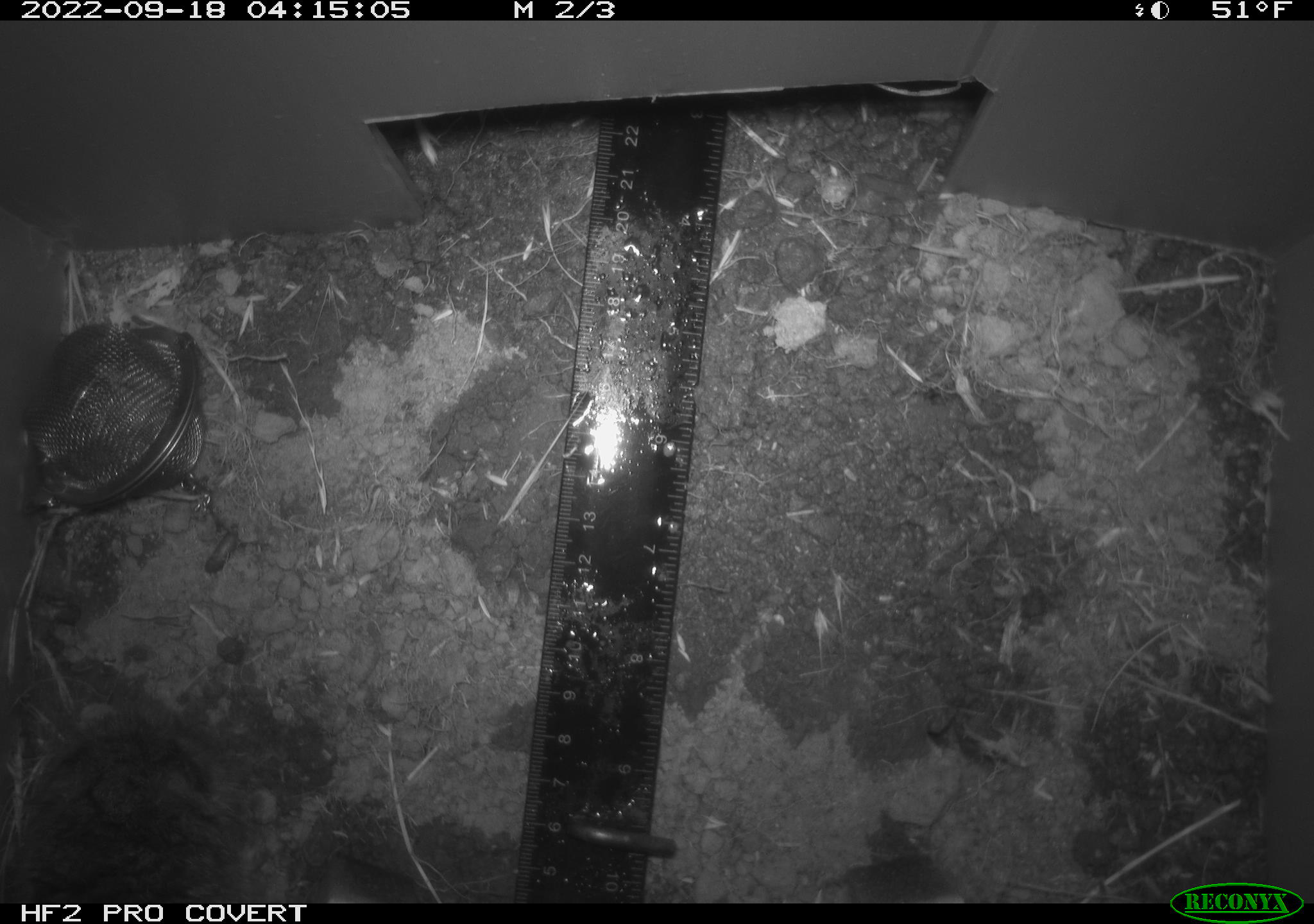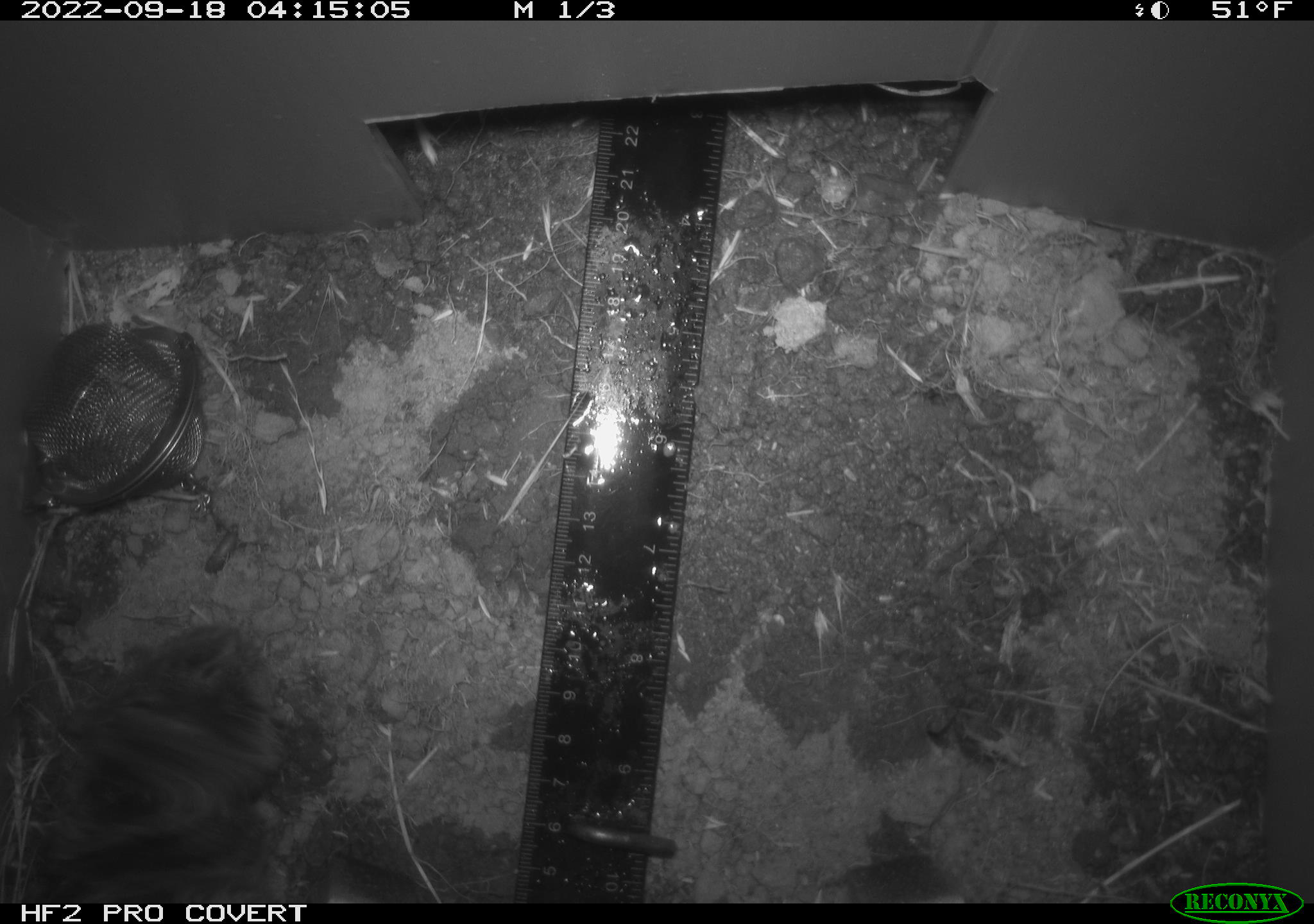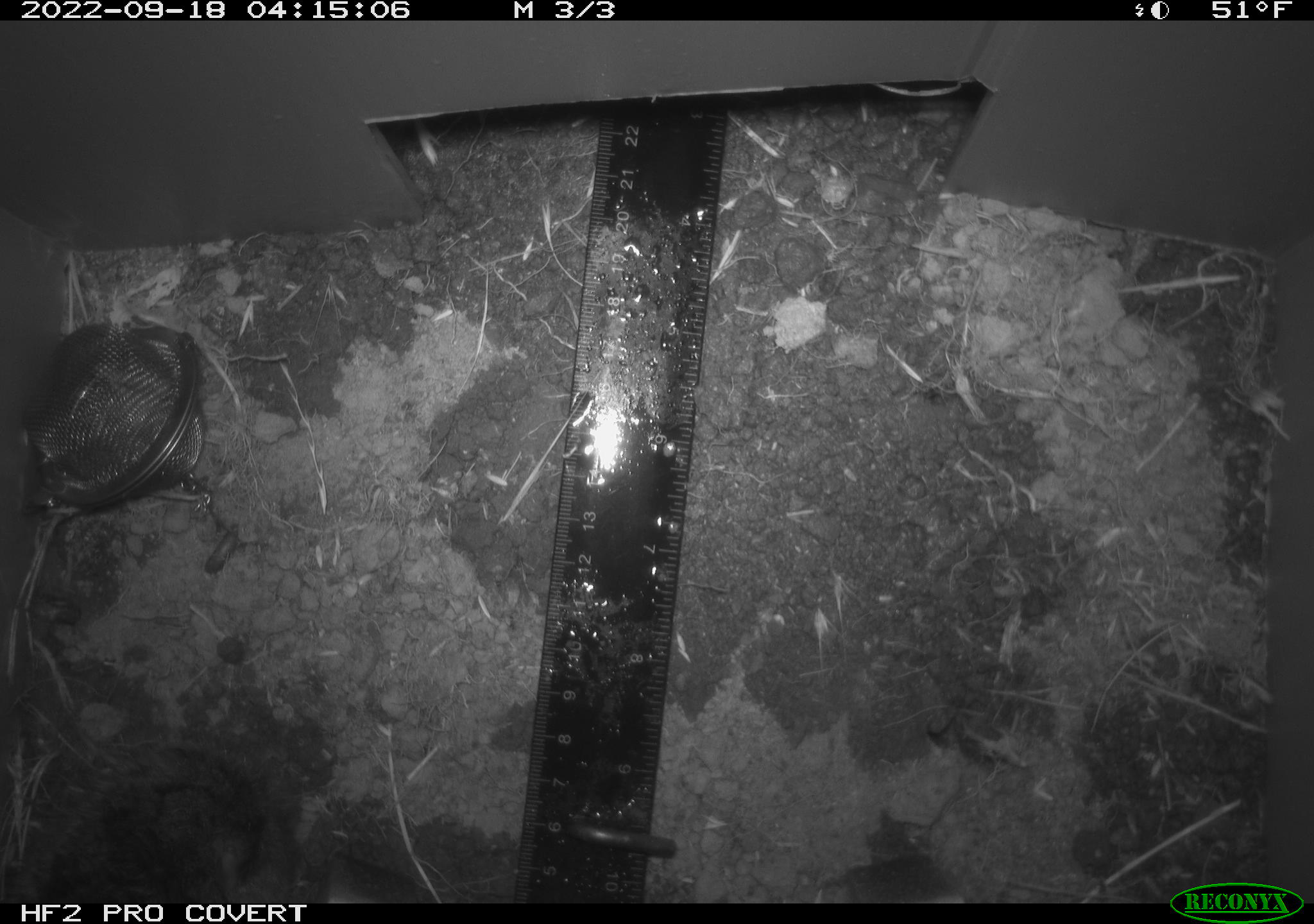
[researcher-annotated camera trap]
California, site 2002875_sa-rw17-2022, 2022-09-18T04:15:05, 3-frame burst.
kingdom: Animalia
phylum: Chordata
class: Mammalia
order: Rodentia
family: Cricetidae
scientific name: Arvicolinae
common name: voles, lemmings, and muskrats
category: arvicolinae subfamily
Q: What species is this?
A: Arvicolinae subfamily (voles, lemmings, and muskrats) (Arvicolinae).